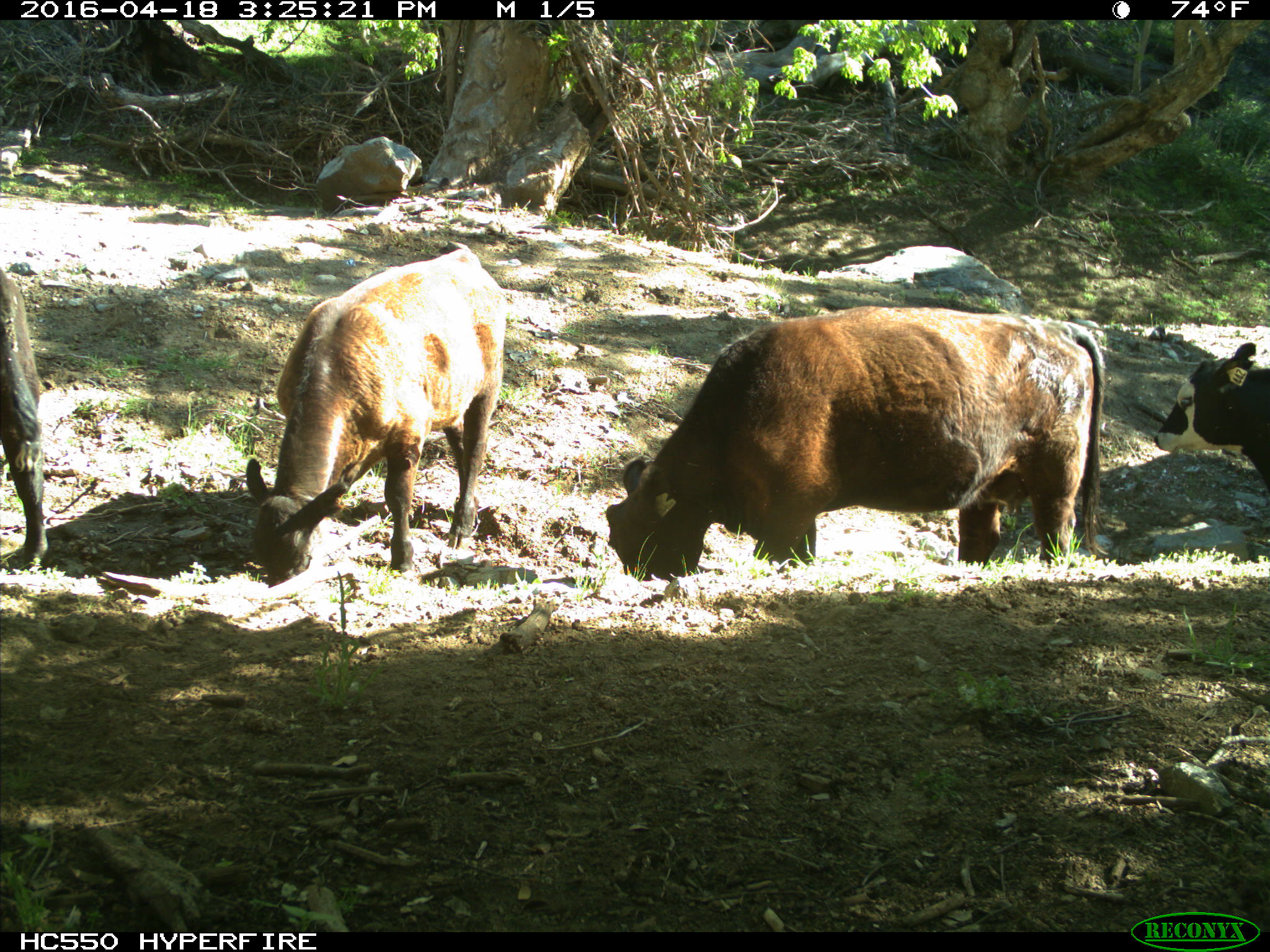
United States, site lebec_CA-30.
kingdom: Animalia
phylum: Chordata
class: Mammalia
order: Artiodactyla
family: Bovidae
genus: Bos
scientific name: Bos taurus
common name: domestic cow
Bos taurus (domestic cow).